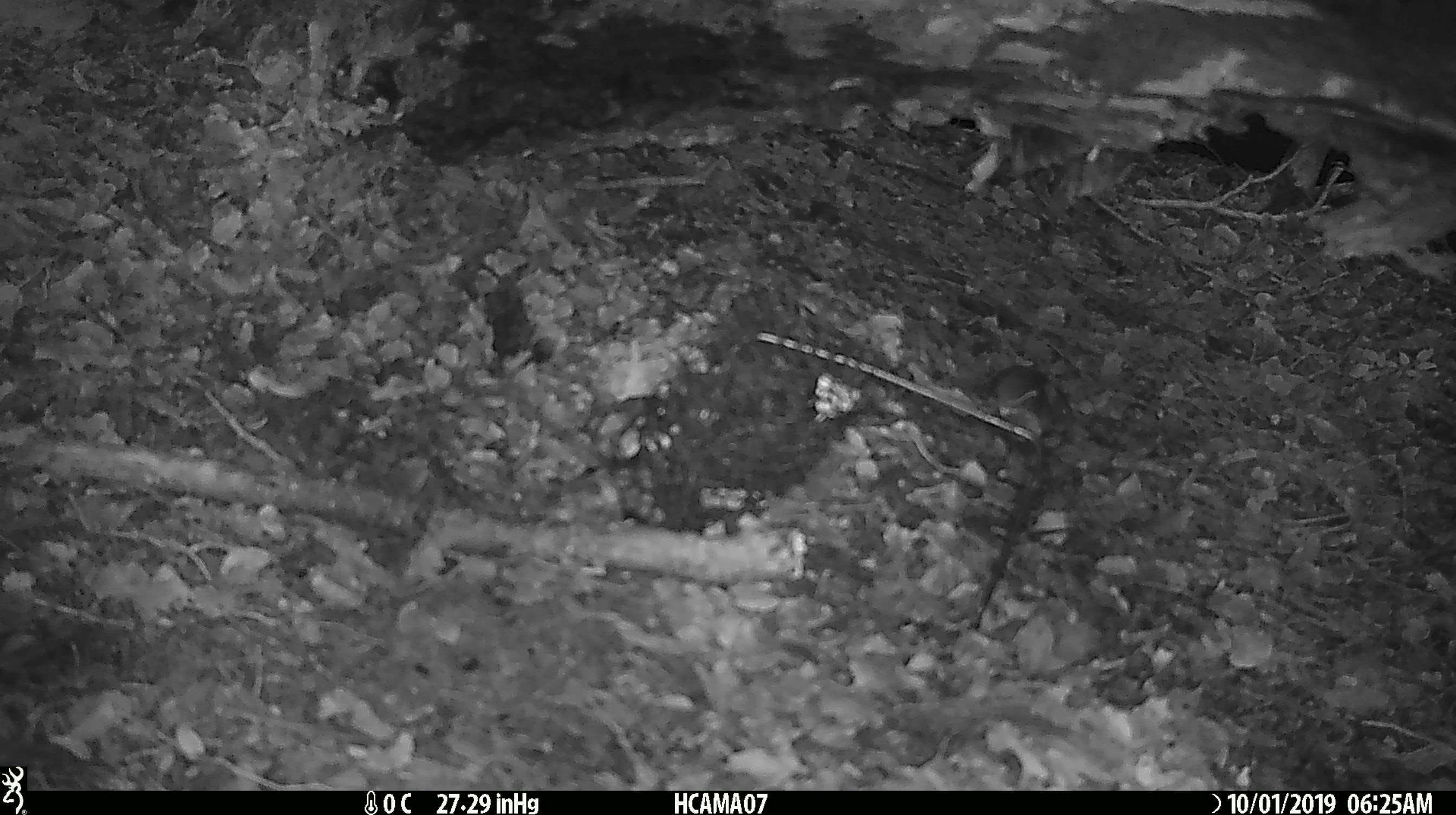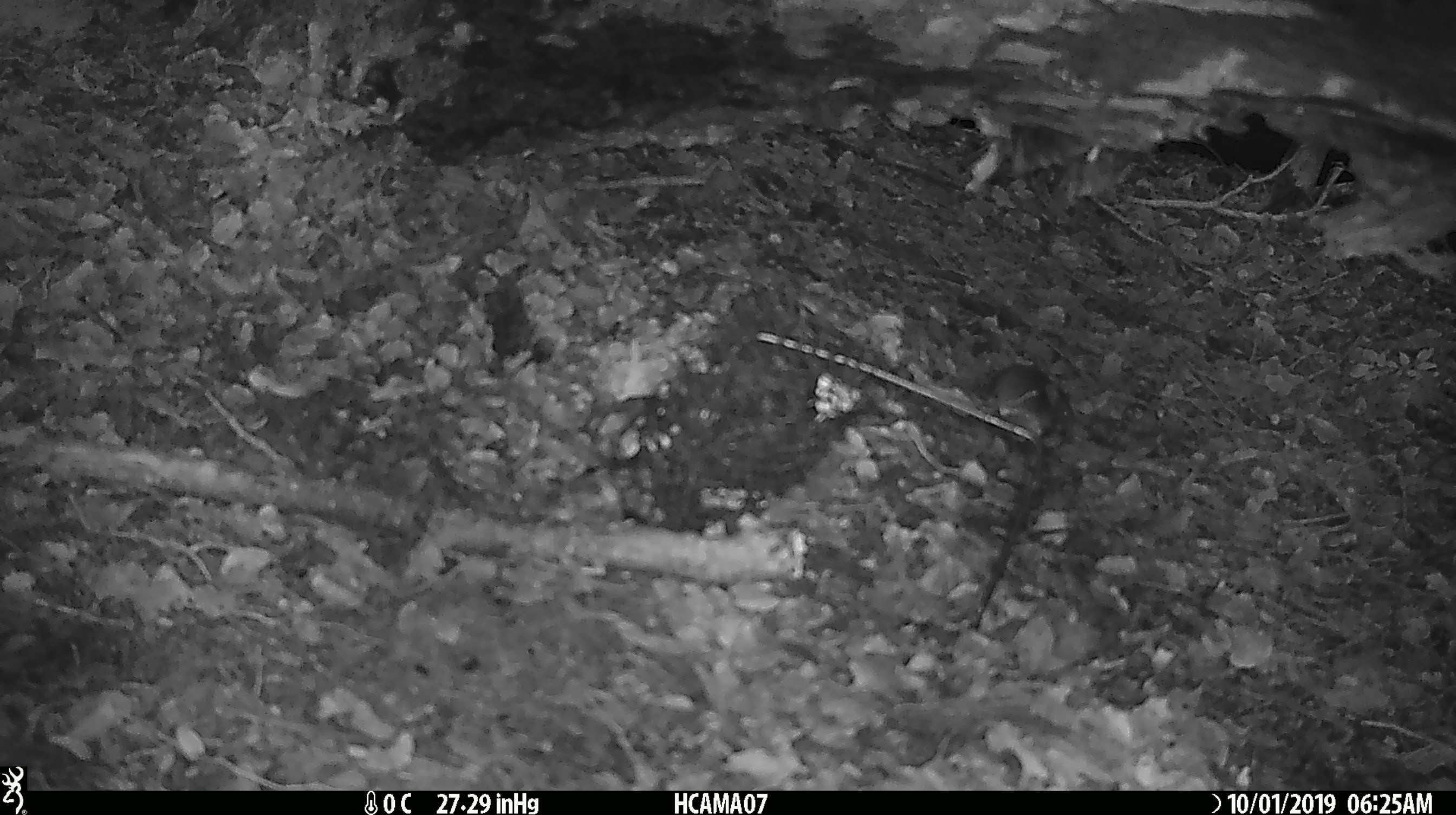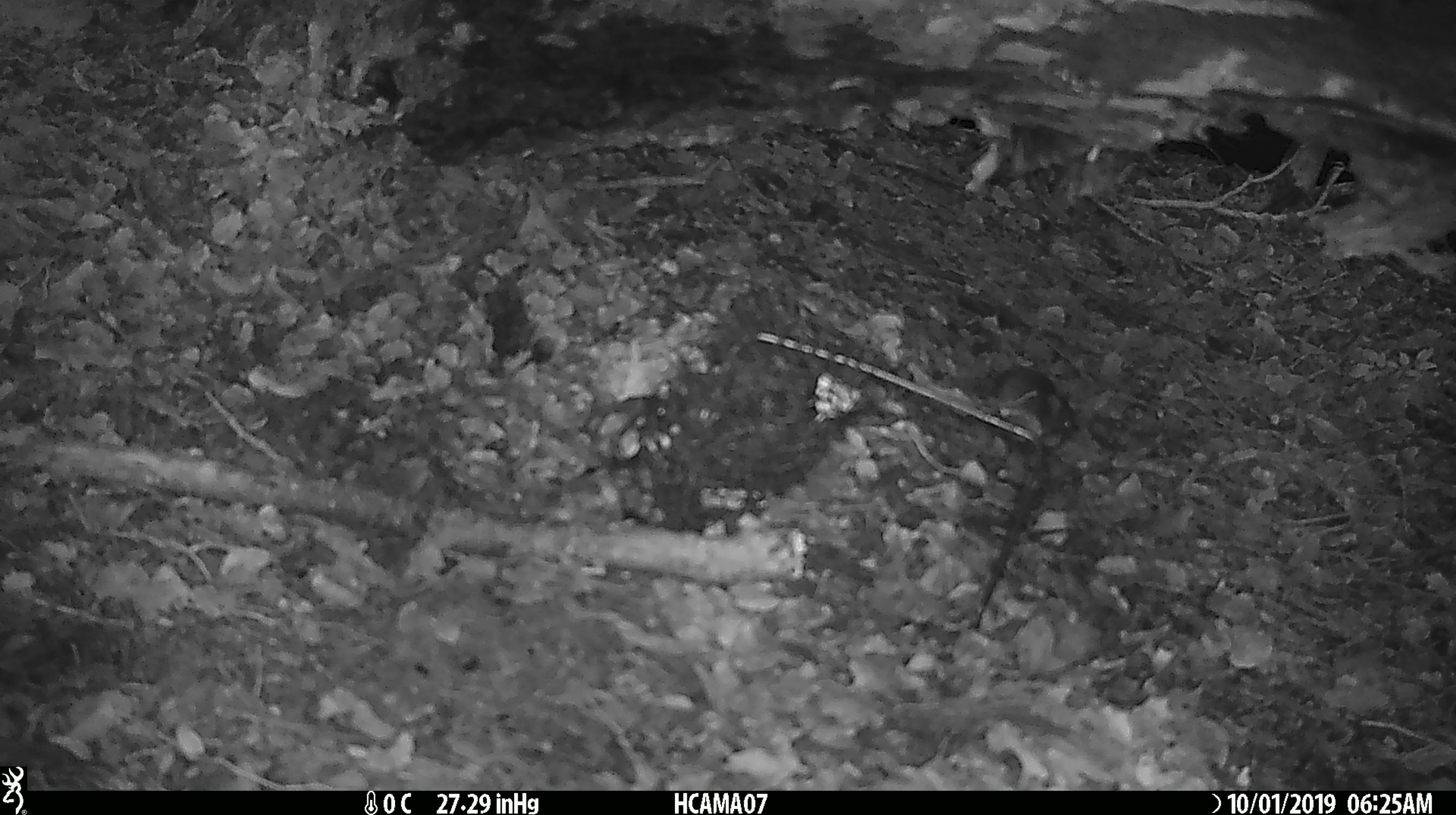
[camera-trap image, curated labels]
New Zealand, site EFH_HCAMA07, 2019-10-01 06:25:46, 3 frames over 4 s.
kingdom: Animalia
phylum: Chordata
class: Mammalia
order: Rodentia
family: Muridae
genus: Mus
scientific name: Mus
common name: mouse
Mouse (Mus).